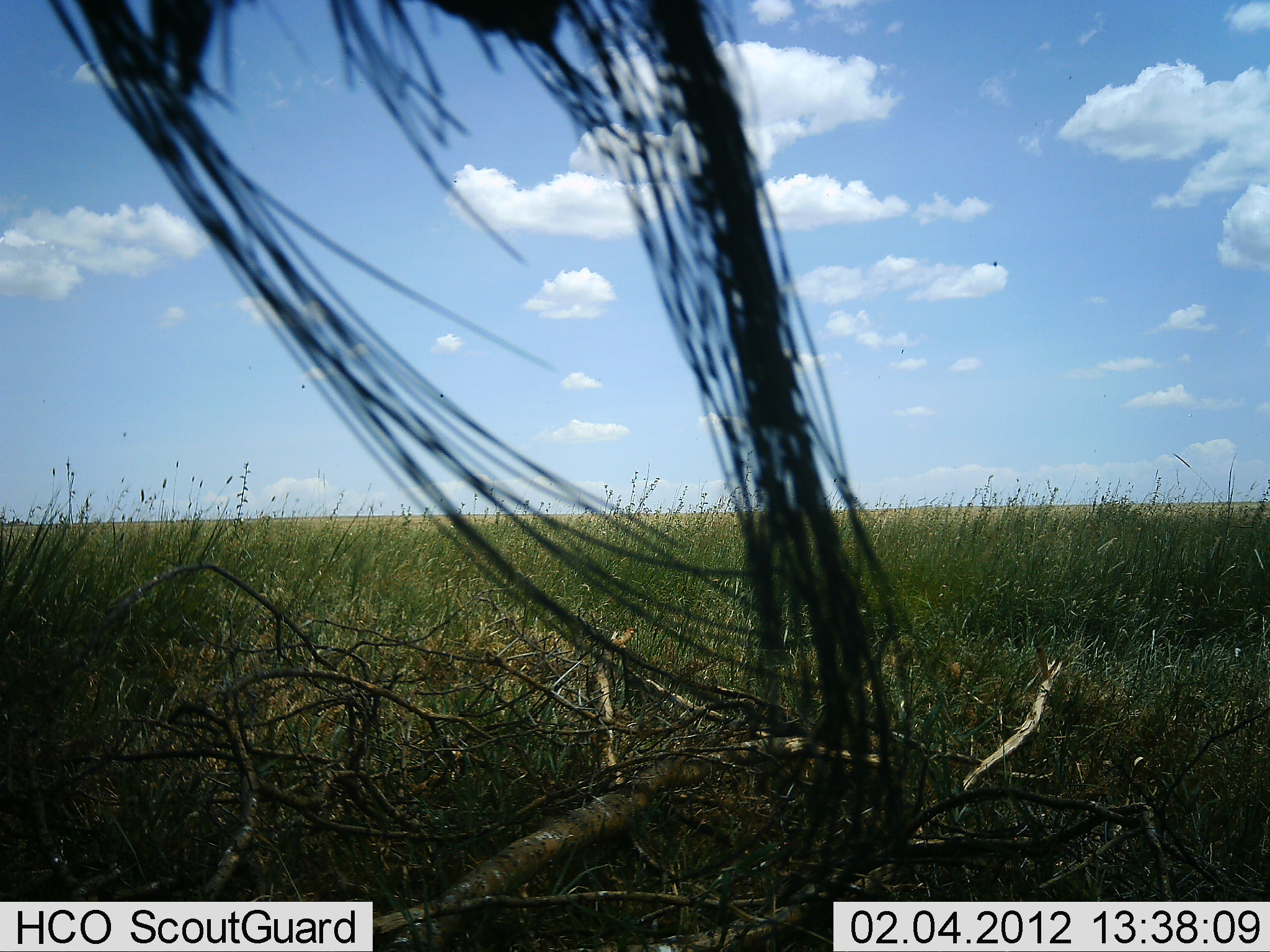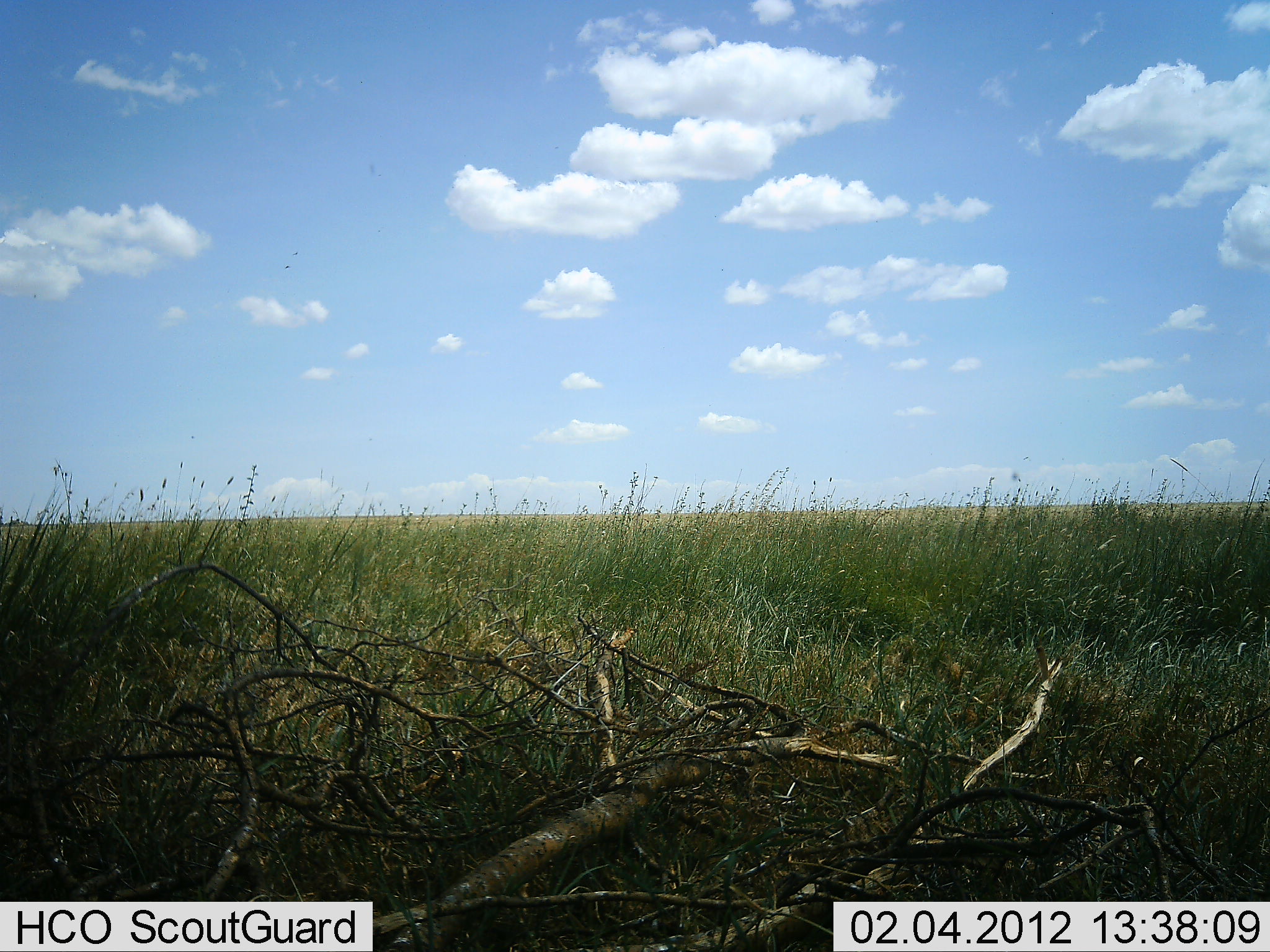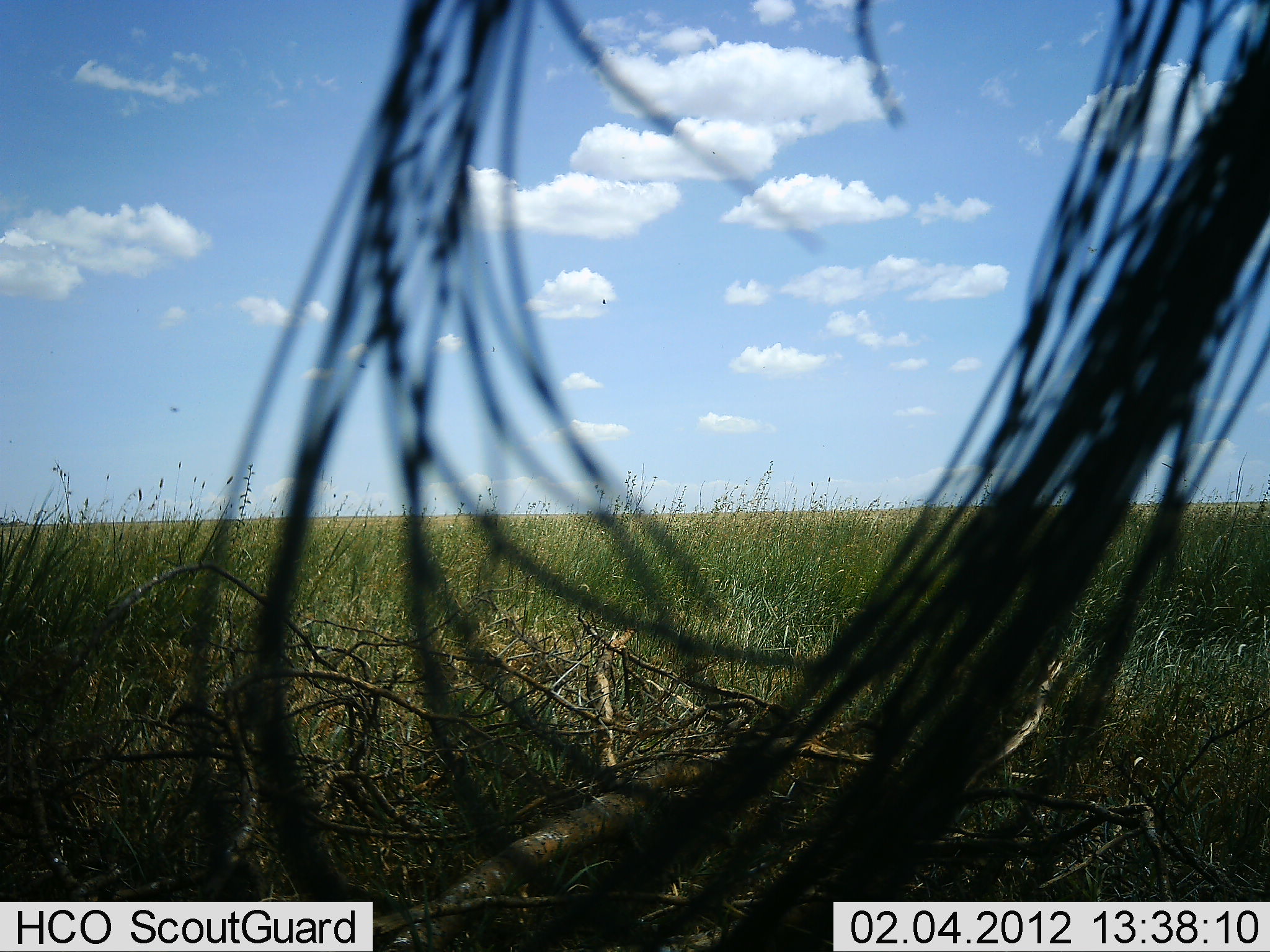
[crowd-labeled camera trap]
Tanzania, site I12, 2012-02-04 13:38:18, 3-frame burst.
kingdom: Animalia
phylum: Chordata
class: Mammalia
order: Artiodactyla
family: Bovidae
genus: Connochaetes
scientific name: Connochaetes taurinus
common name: blue wildebeest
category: wildebeest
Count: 1.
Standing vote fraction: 85%.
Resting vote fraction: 0%.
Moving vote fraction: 15%.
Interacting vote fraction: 0%.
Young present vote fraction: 0%.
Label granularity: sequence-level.